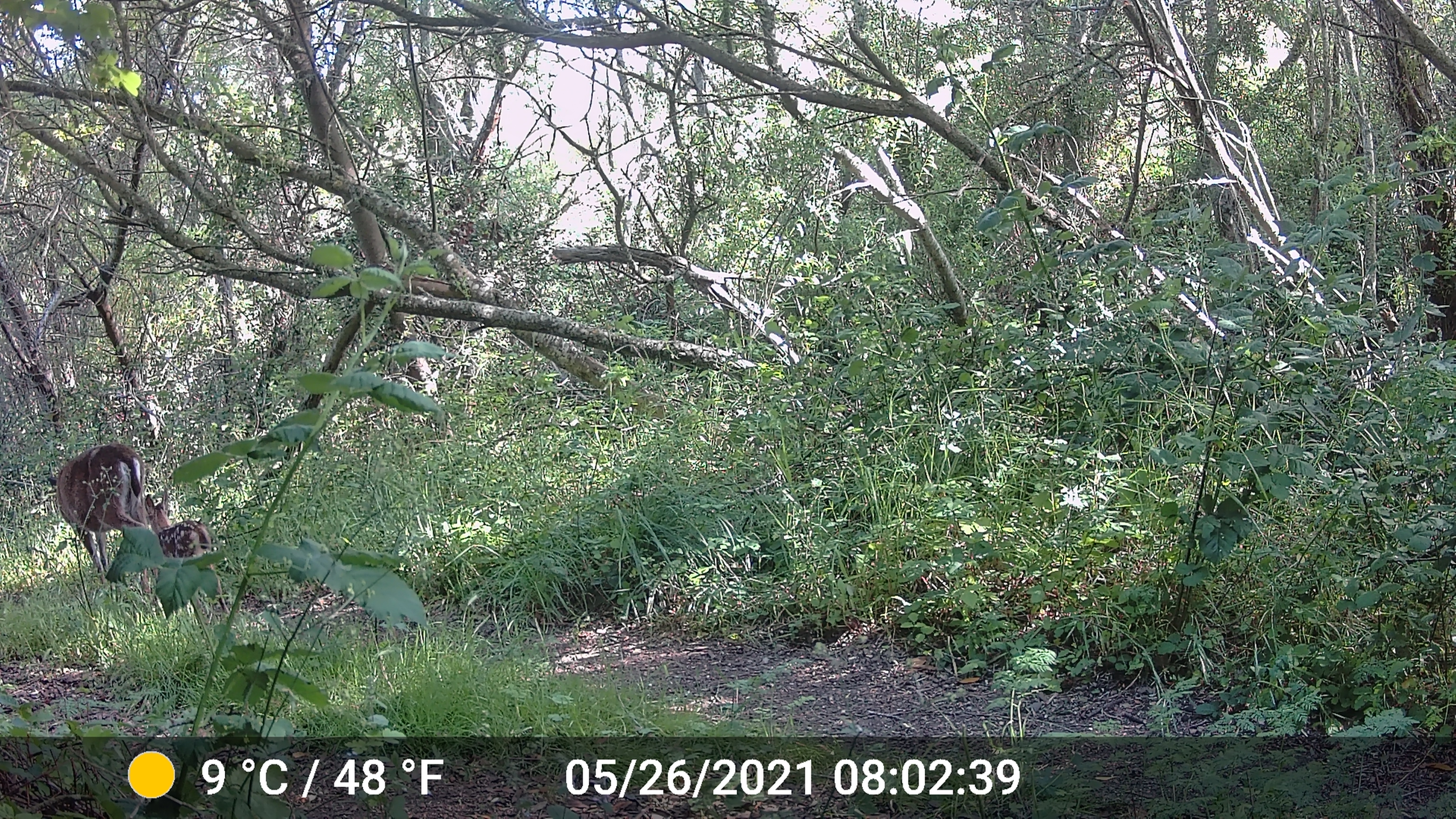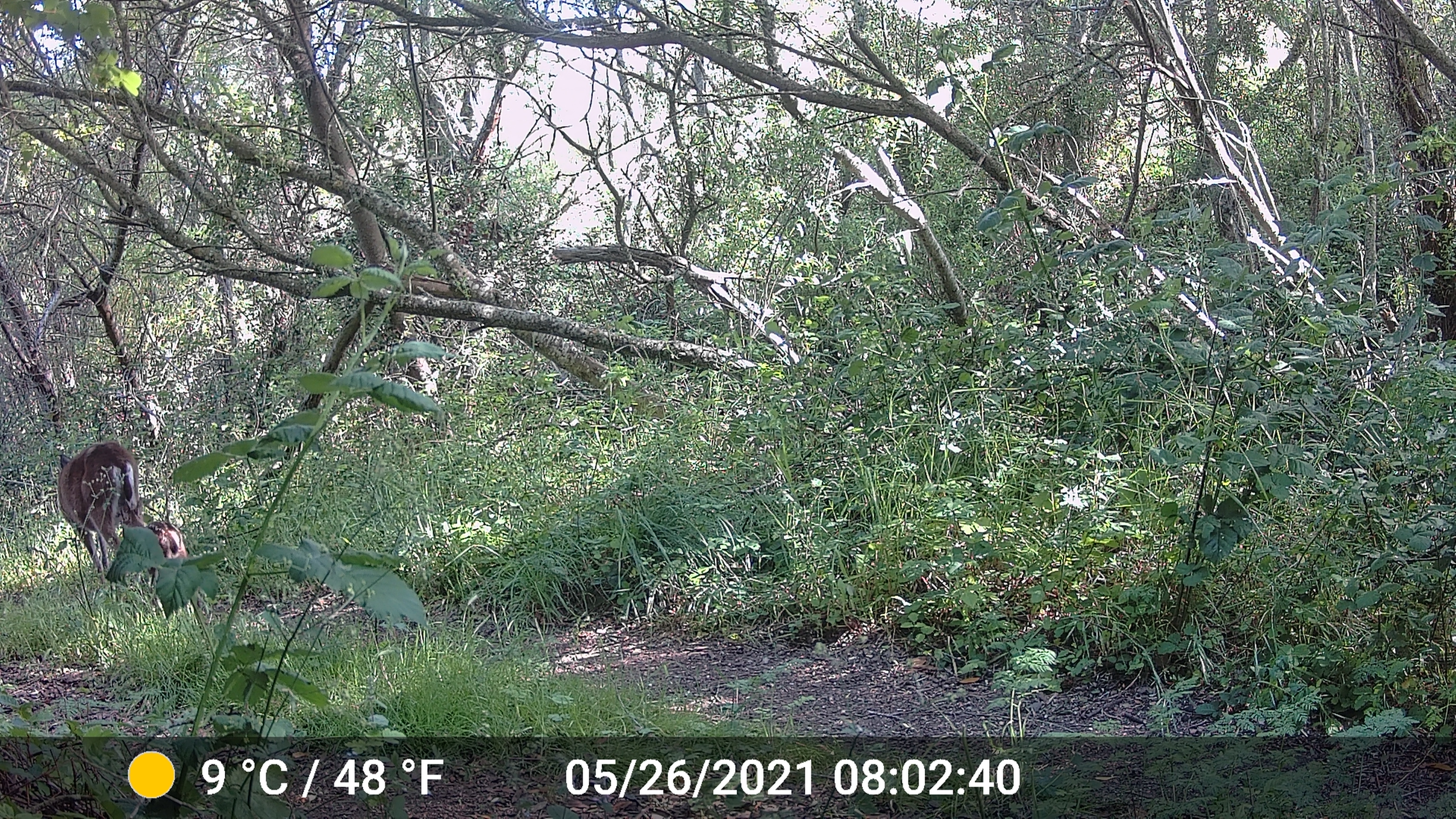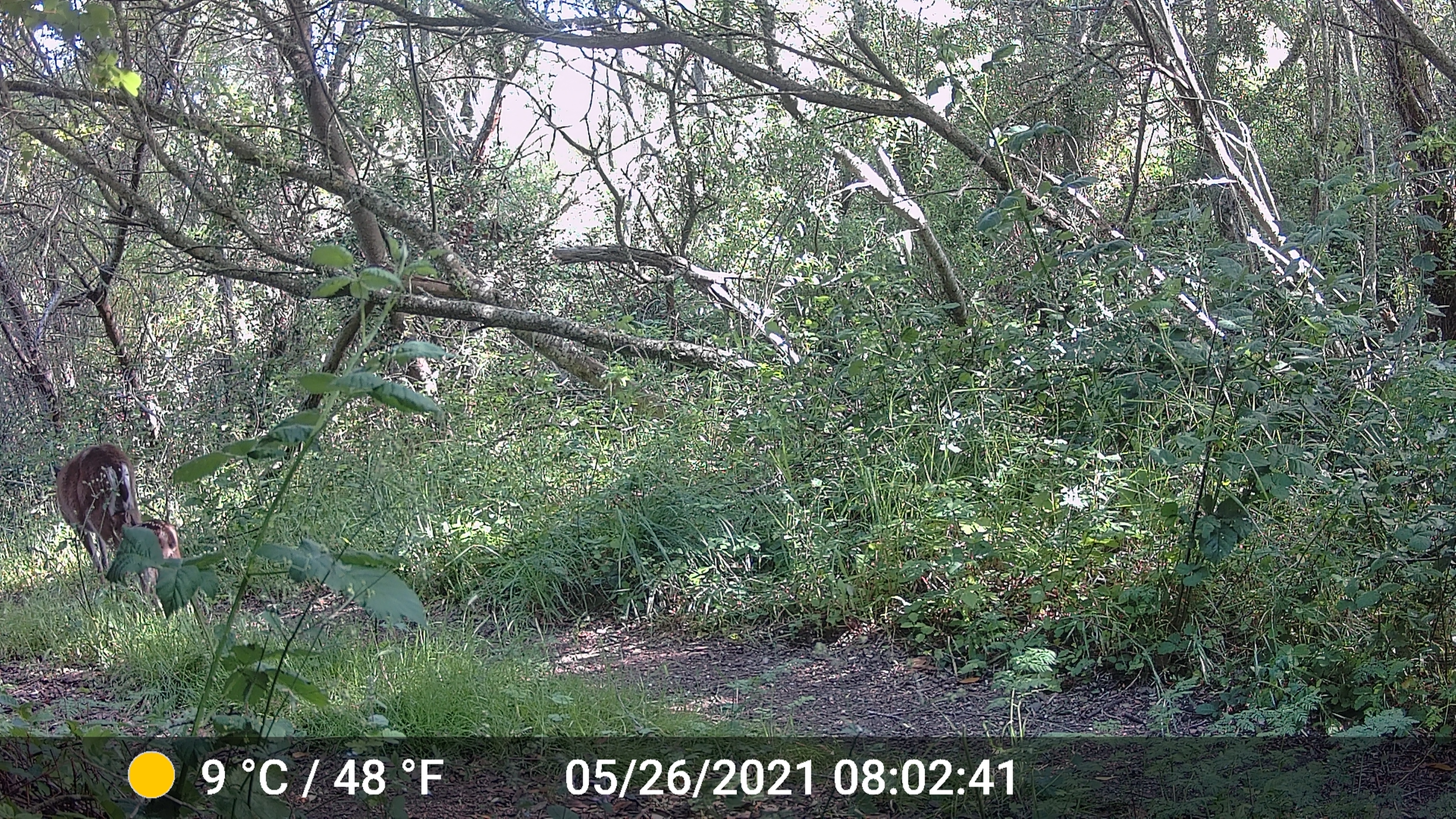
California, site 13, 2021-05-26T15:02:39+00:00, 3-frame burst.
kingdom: Animalia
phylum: Chordata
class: Mammalia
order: Artiodactyla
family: Cervidae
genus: Odocoileus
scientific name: Odocoileus hemionus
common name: mule deer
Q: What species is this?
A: Mule deer (Odocoileus hemionus).